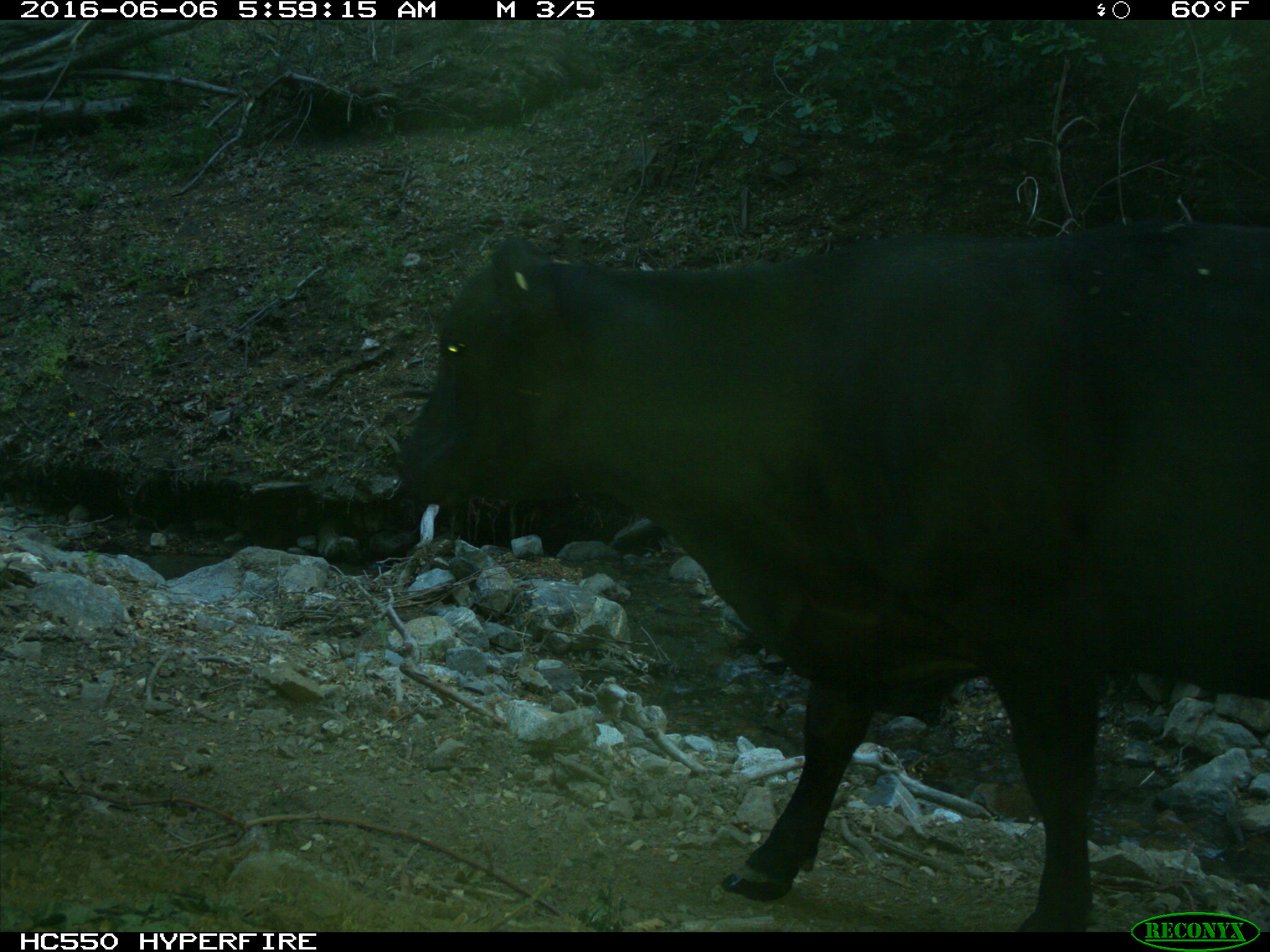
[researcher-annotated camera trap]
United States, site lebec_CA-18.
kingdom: Animalia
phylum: Chordata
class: Mammalia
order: Artiodactyla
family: Bovidae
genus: Bos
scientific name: Bos taurus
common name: domestic cow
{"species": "Bos taurus (domestic cow)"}